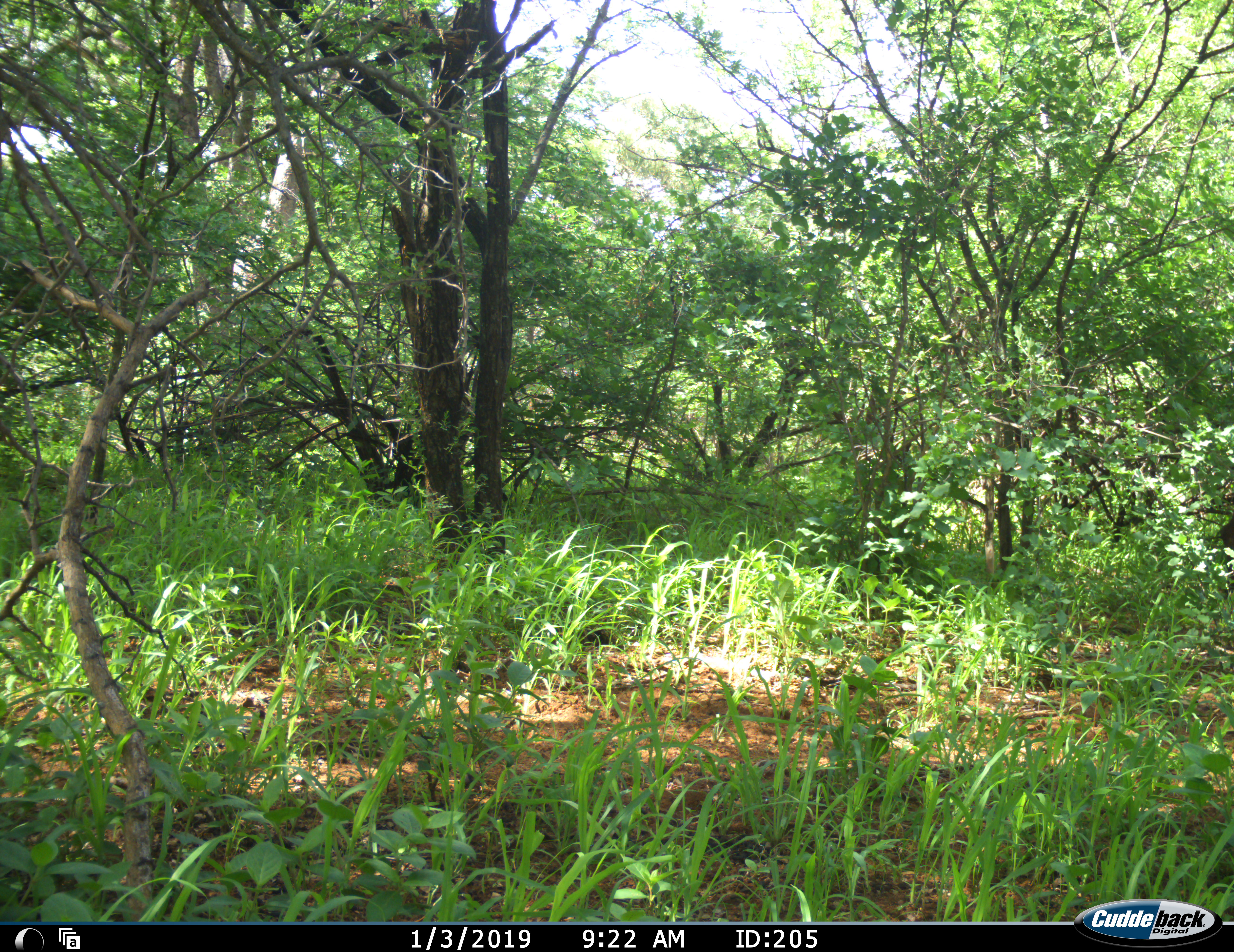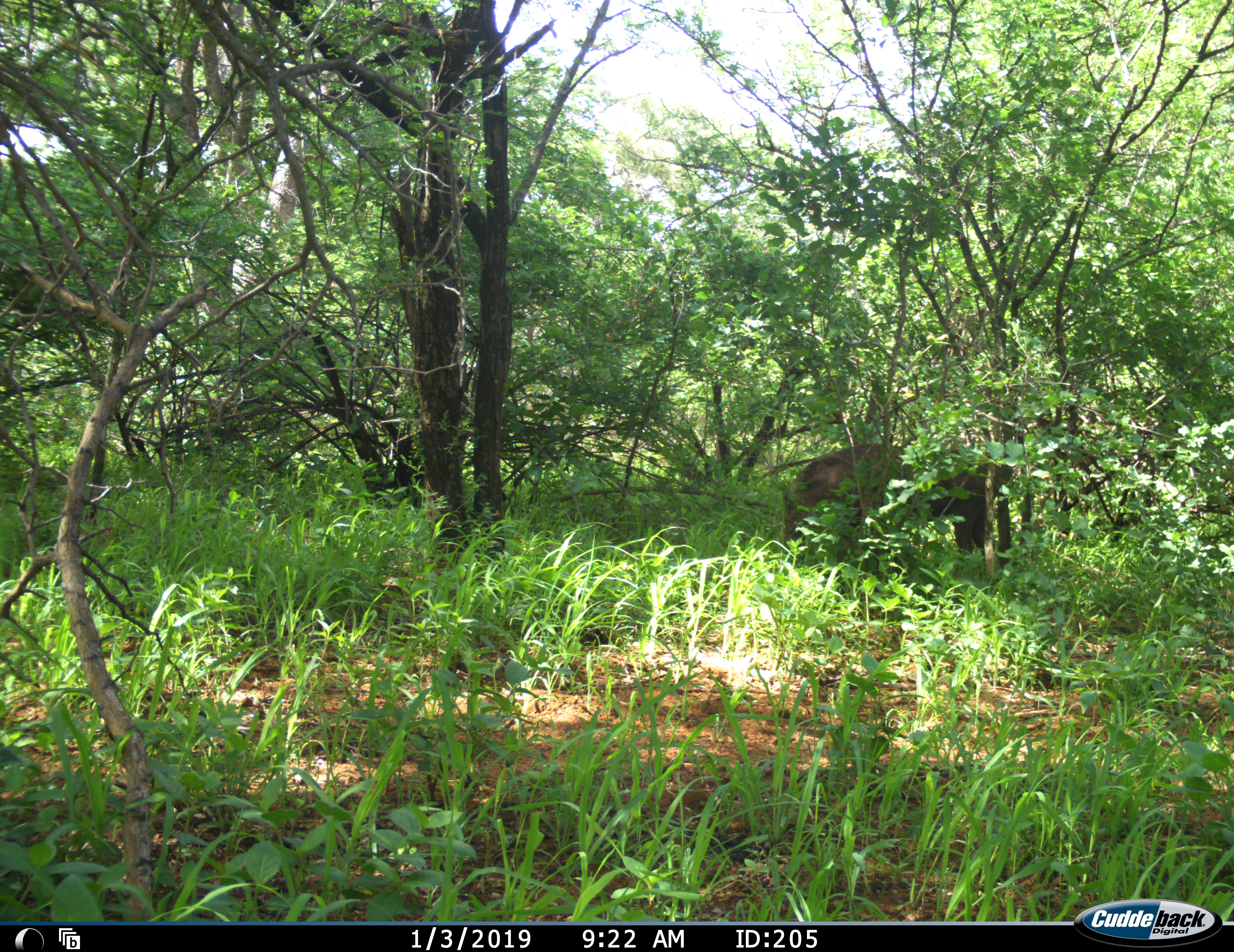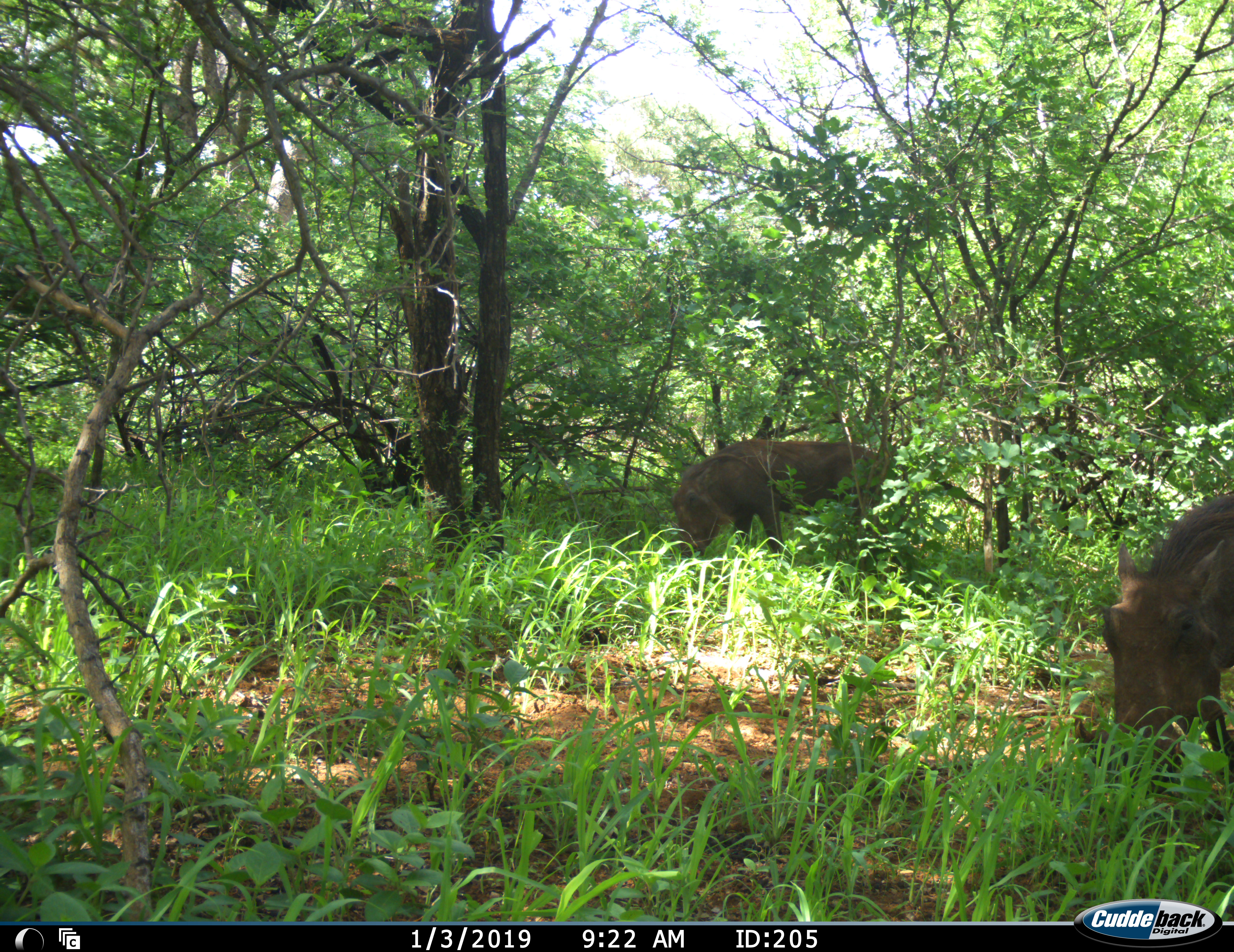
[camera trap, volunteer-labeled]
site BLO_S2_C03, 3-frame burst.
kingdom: Animalia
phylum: Chordata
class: Mammalia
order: Artiodactyla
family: Suidae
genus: Phacochoerus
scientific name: Phacochoerus africanus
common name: warthog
Warthog (Phacochoerus africanus), count 2. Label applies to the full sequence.